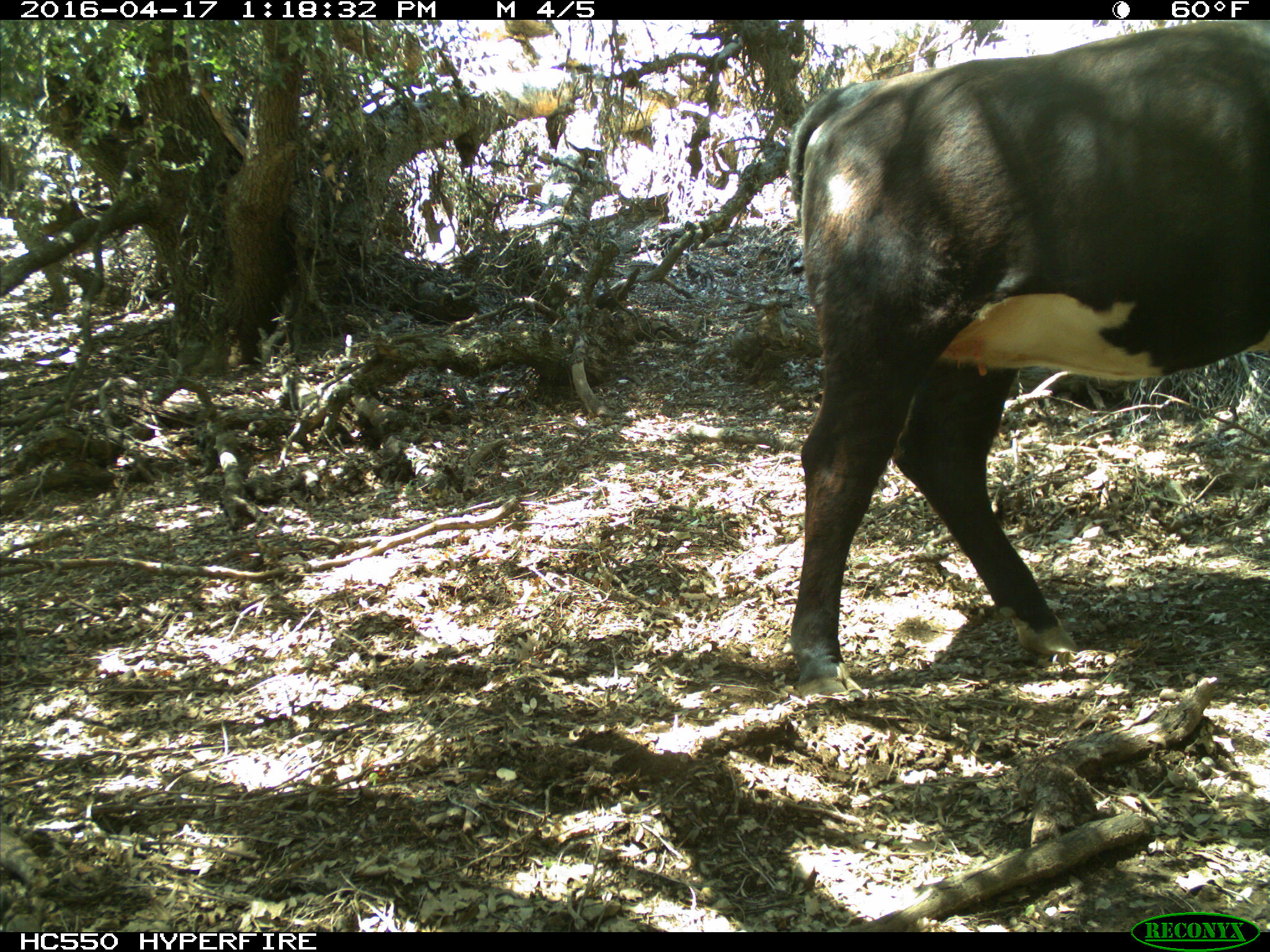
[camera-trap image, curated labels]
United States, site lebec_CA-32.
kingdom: Animalia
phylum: Chordata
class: Mammalia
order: Artiodactyla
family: Bovidae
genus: Bos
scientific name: Bos taurus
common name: domestic cow